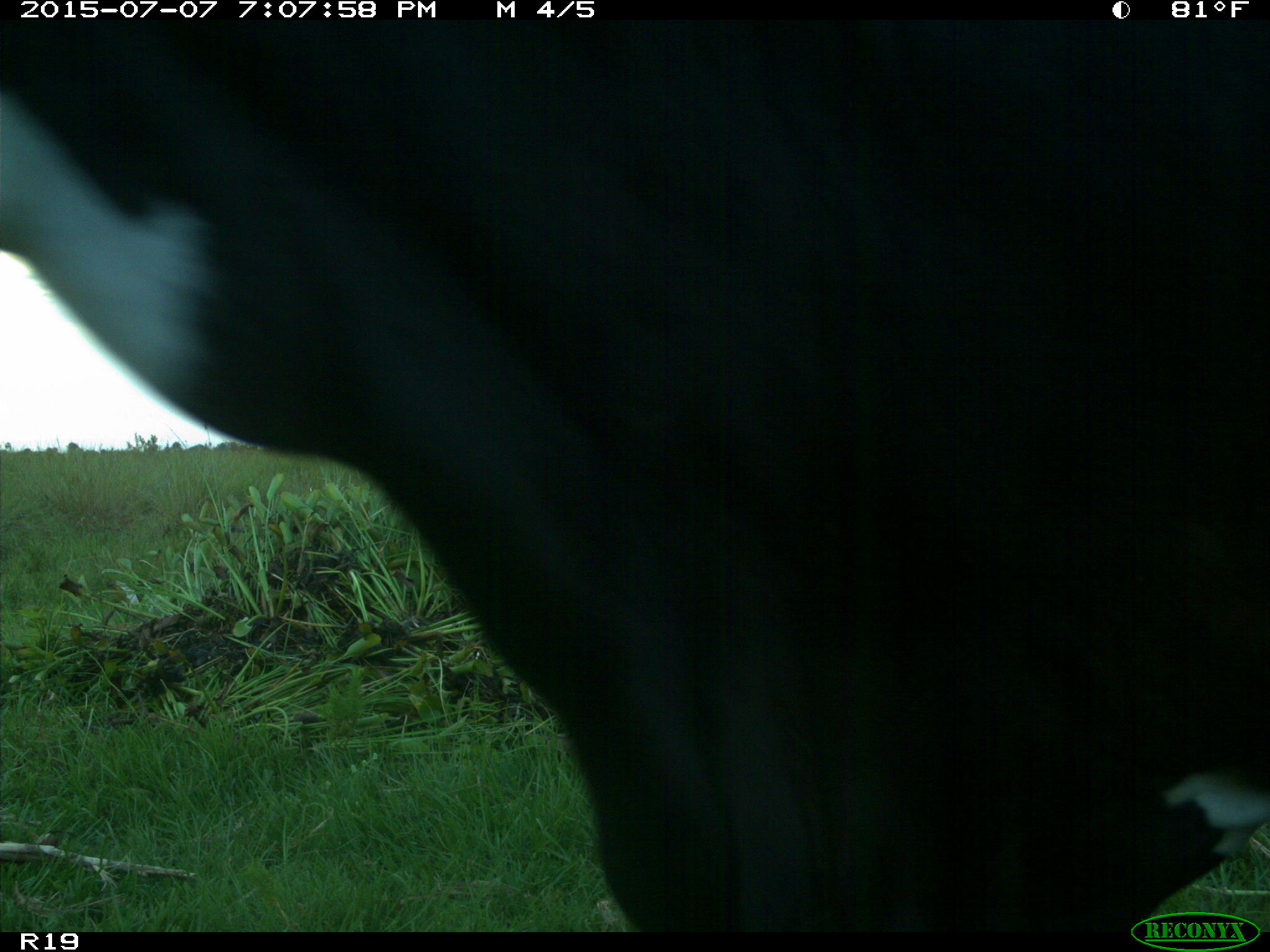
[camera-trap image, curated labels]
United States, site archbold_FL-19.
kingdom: Animalia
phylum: Chordata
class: Mammalia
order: Artiodactyla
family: Bovidae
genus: Bos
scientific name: Bos taurus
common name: domestic cow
Bos taurus (domestic cow).